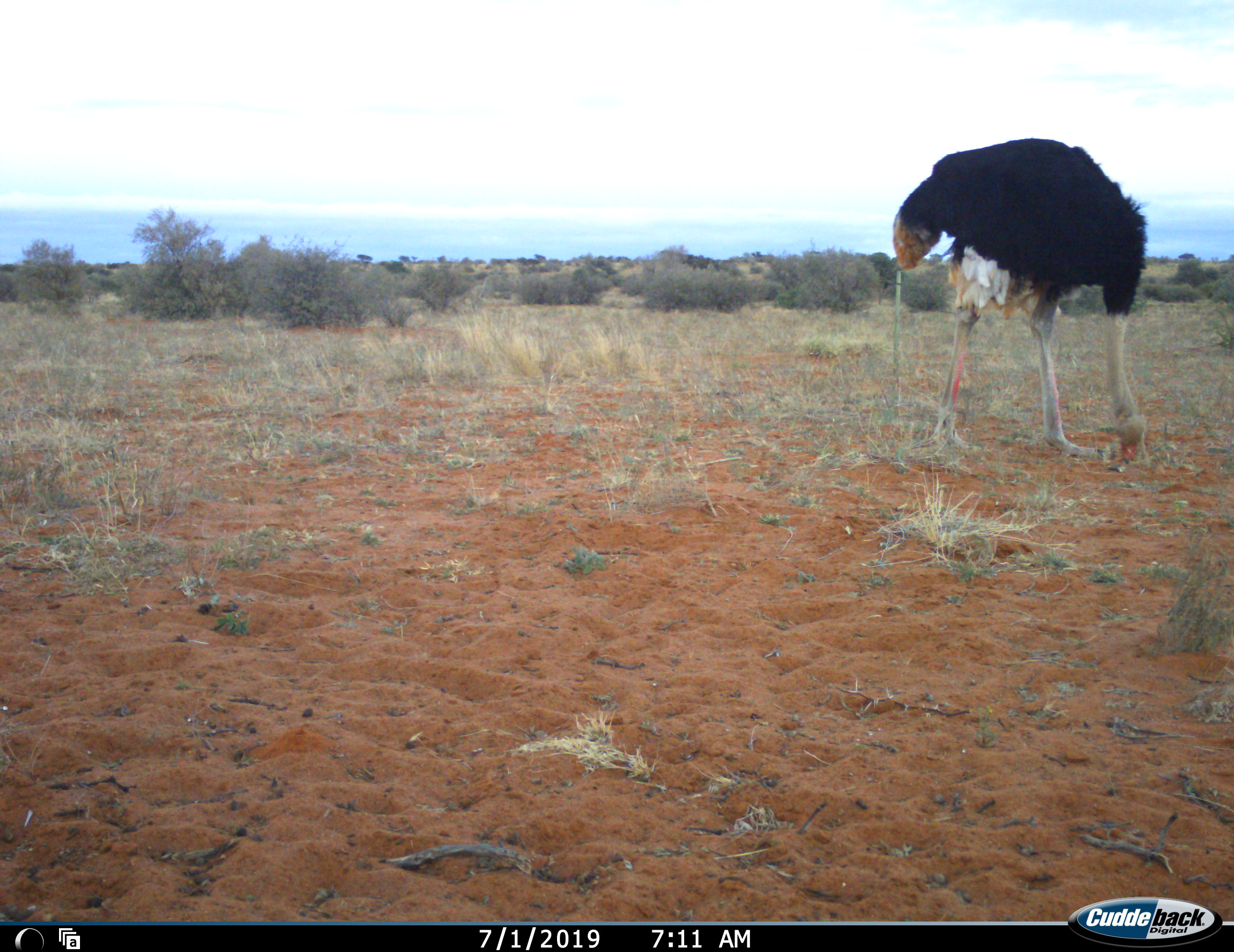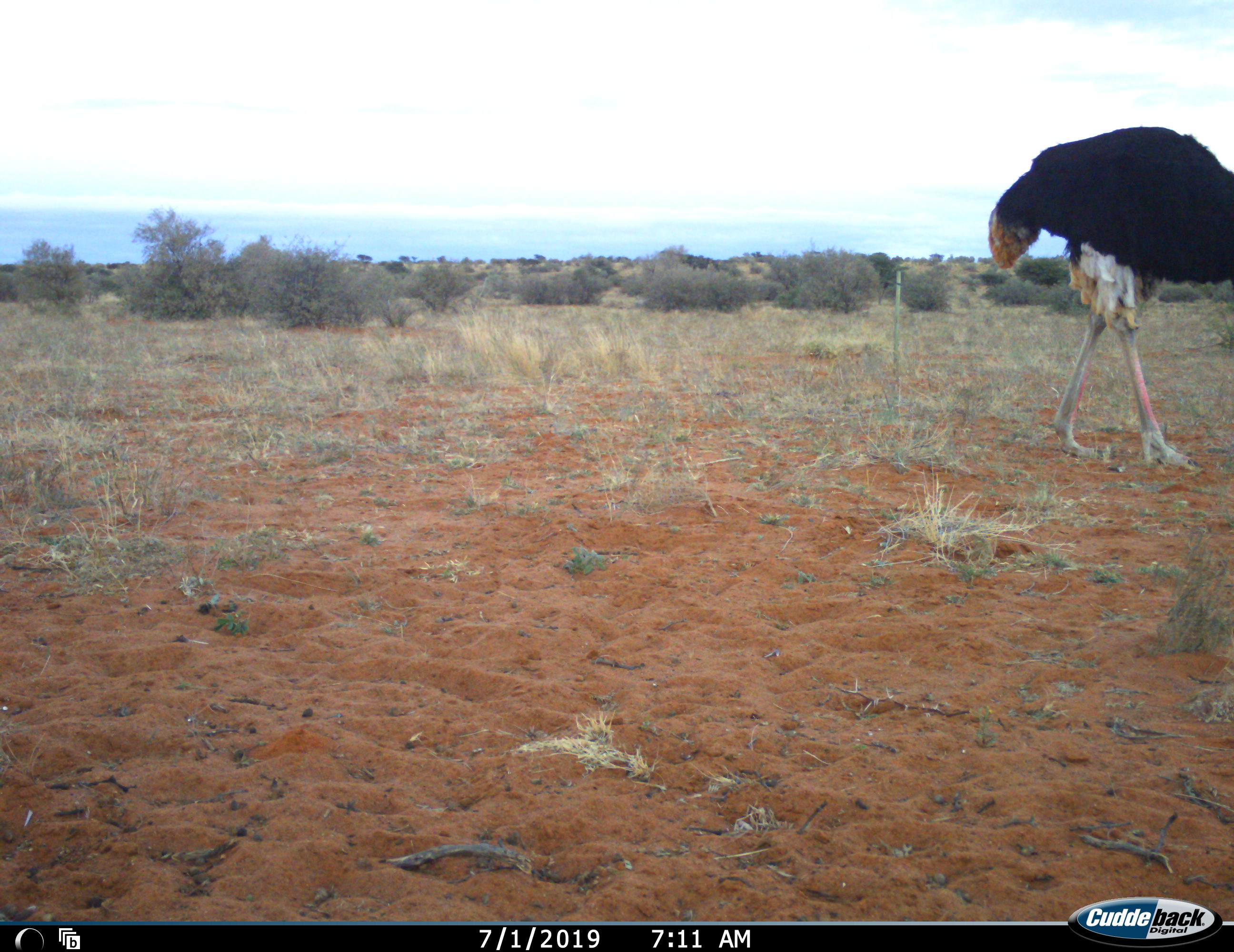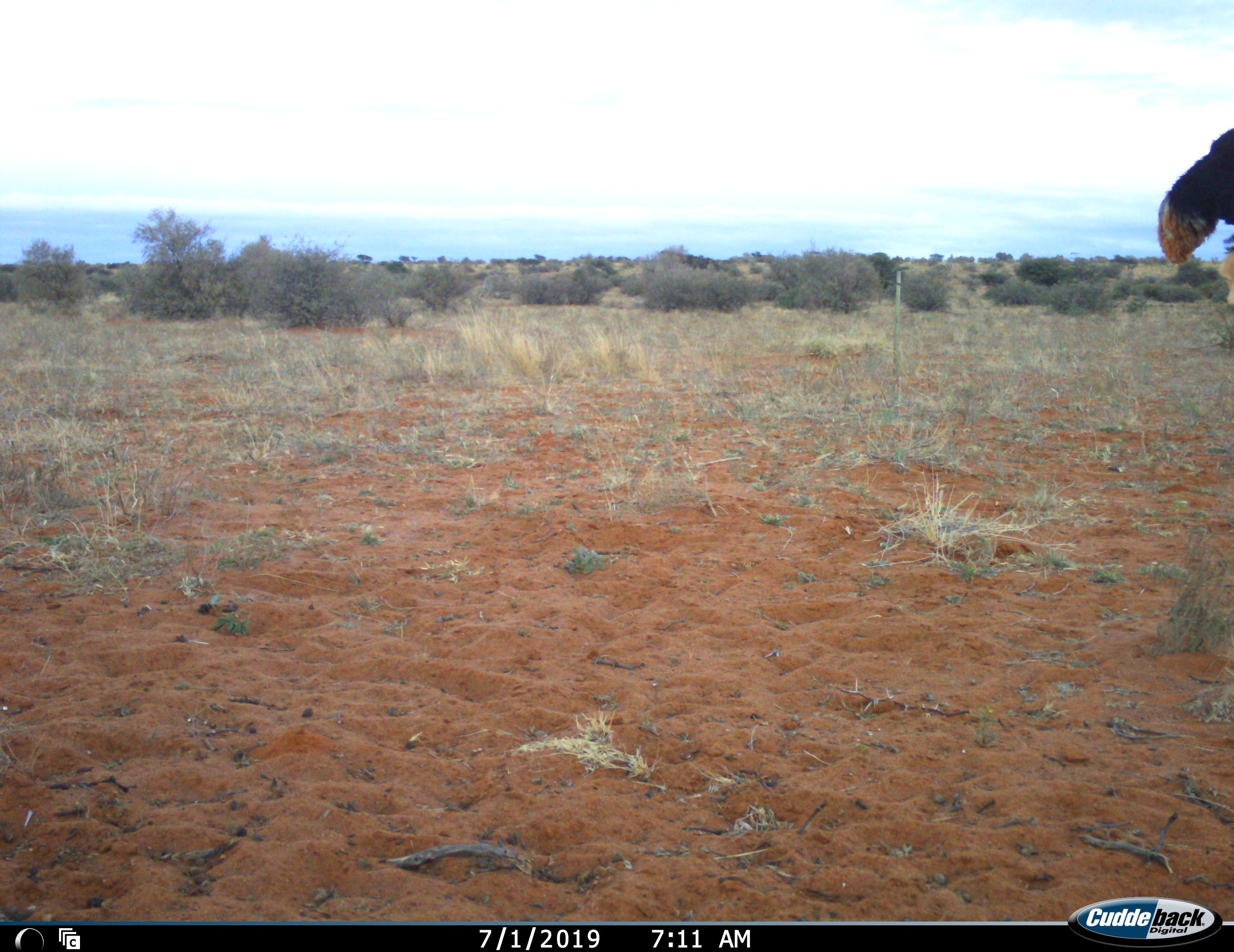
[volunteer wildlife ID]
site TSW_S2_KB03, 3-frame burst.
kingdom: Animalia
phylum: Chordata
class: Aves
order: Struthioniformes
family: Struthionidae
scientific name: Struthionidae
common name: ostrich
Ostrich (Struthionidae), count 1. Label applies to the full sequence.